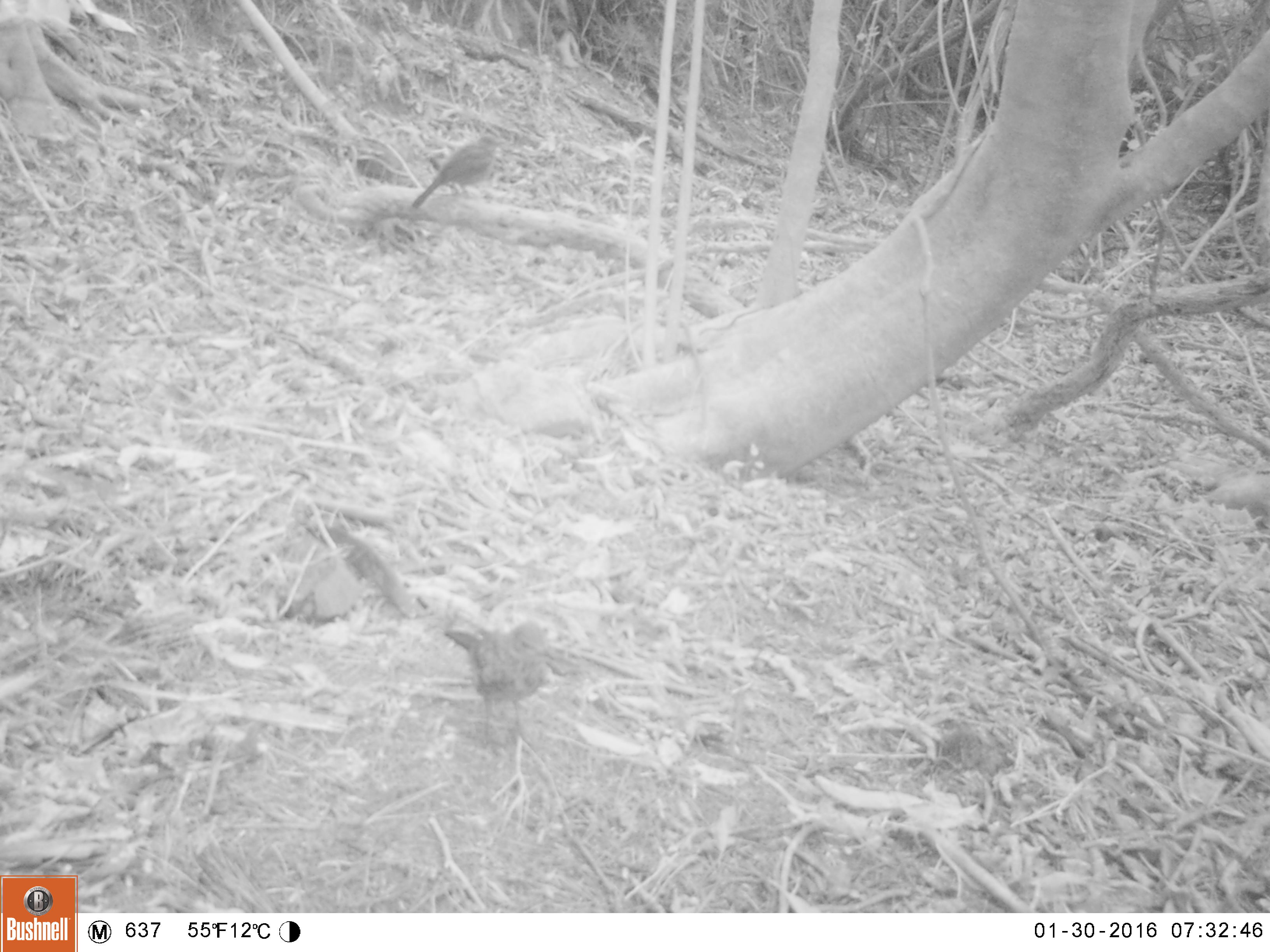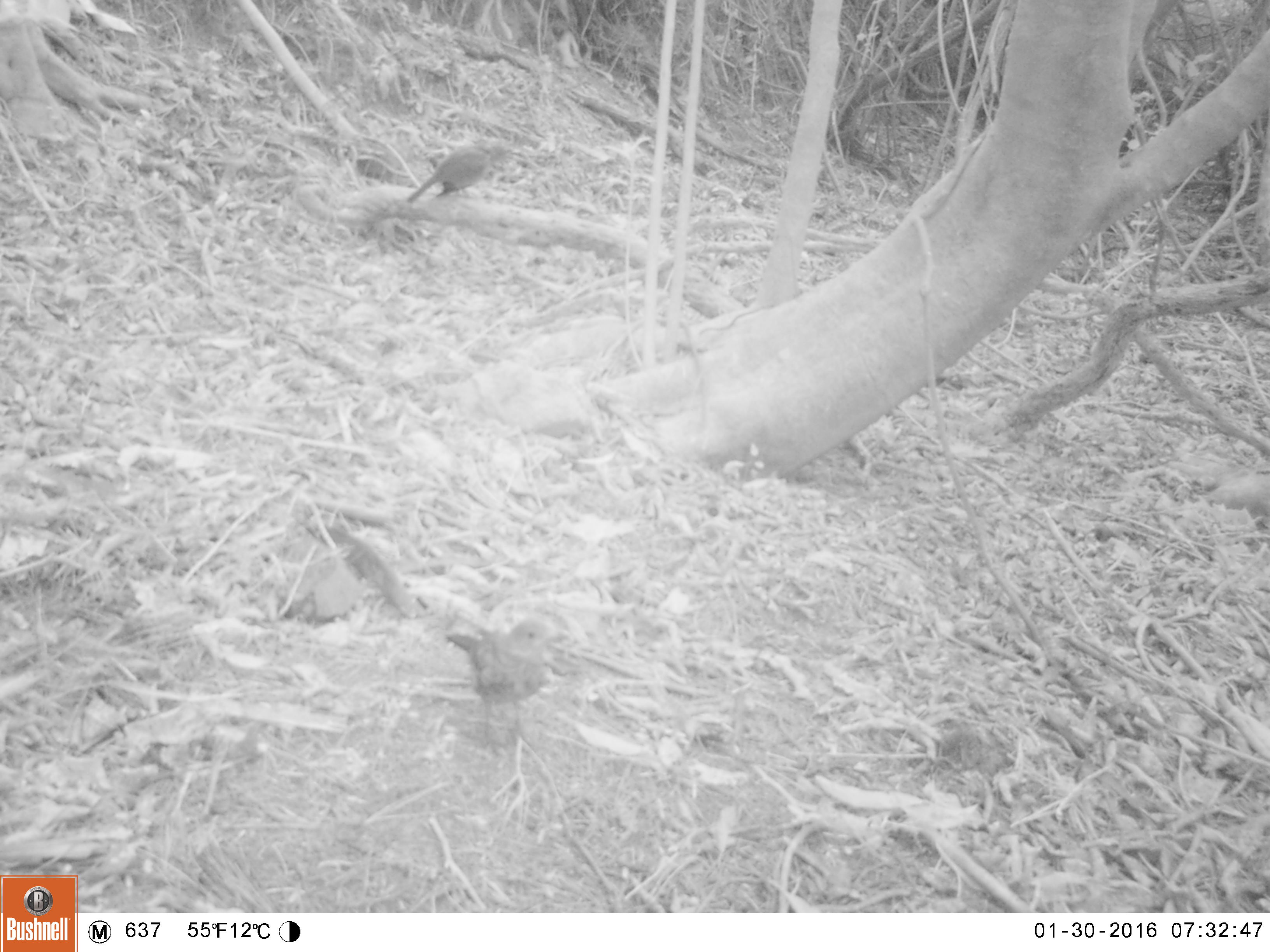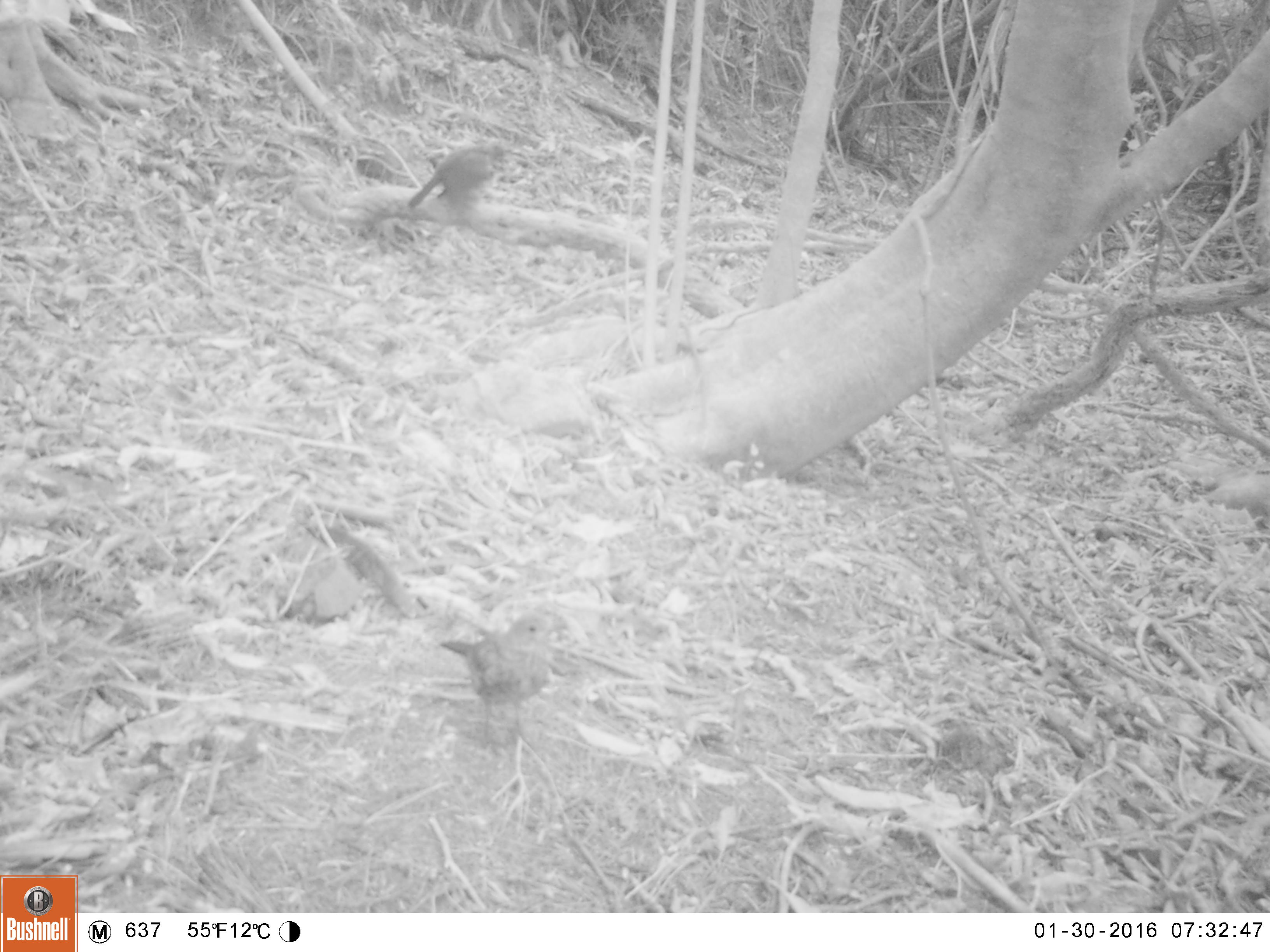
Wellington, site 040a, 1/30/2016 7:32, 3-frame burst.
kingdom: Animalia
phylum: Chordata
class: Aves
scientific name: Aves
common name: bird